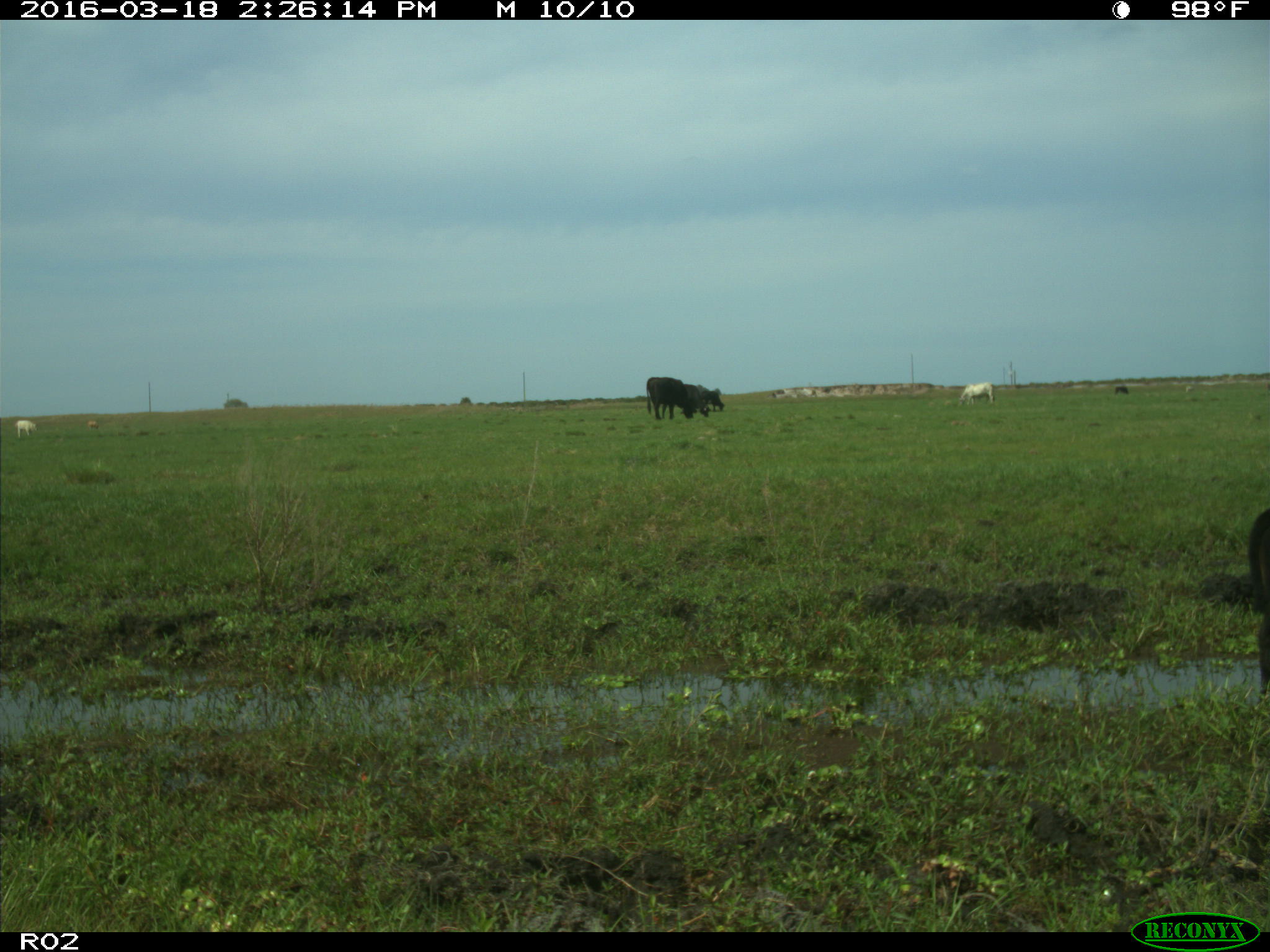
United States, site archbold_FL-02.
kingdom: Animalia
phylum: Chordata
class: Mammalia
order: Artiodactyla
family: Bovidae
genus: Bos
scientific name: Bos taurus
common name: domestic cow